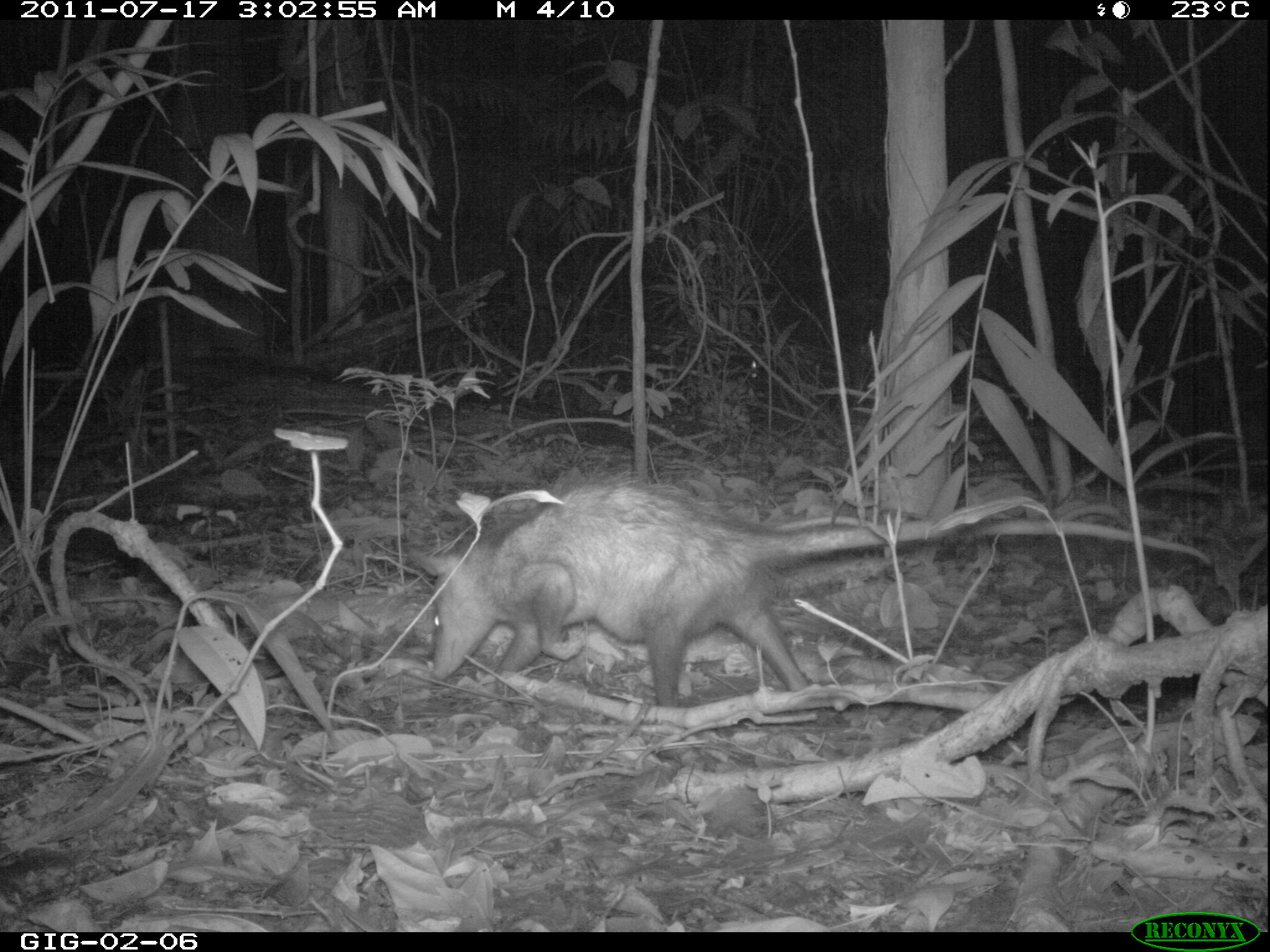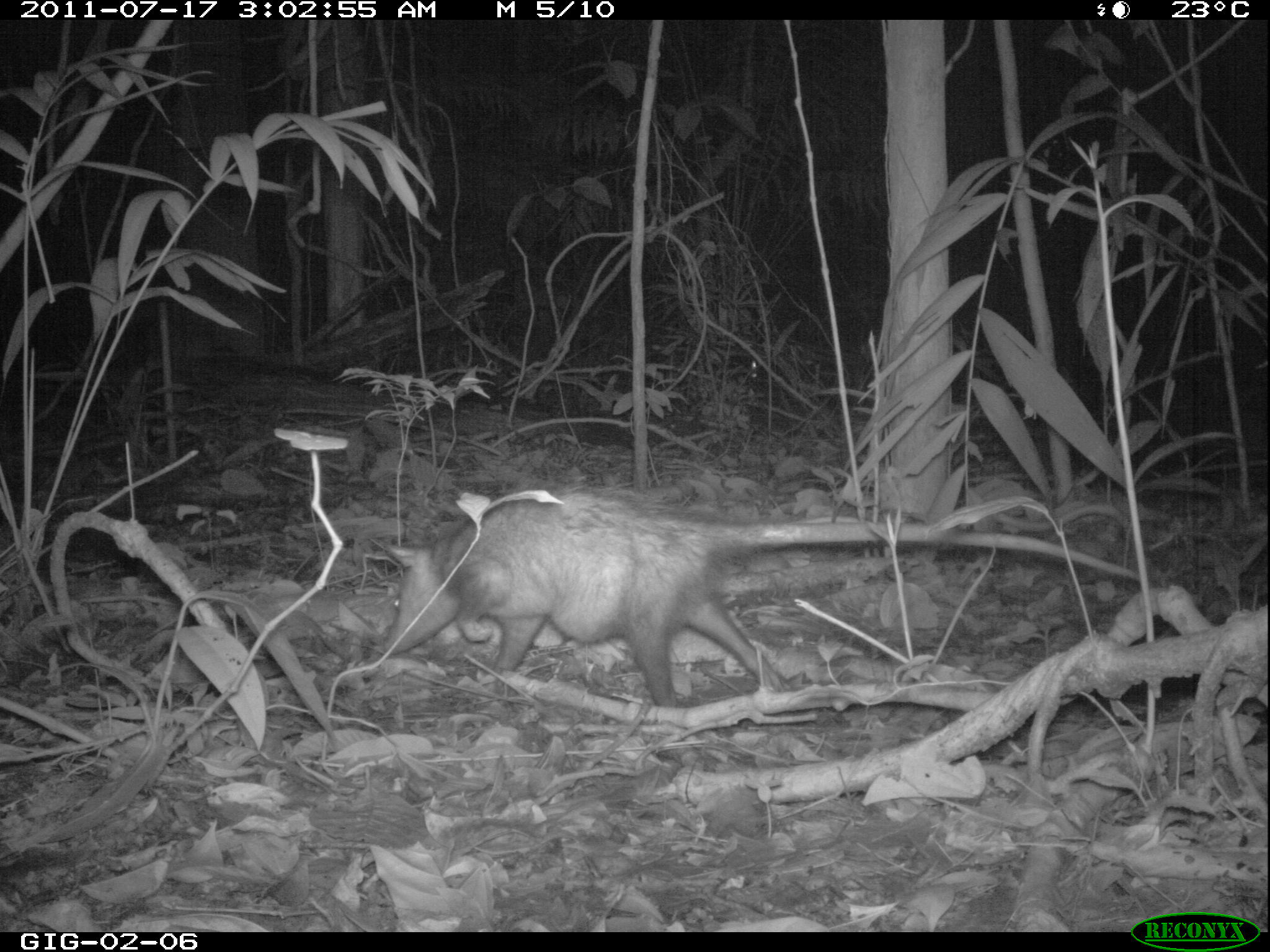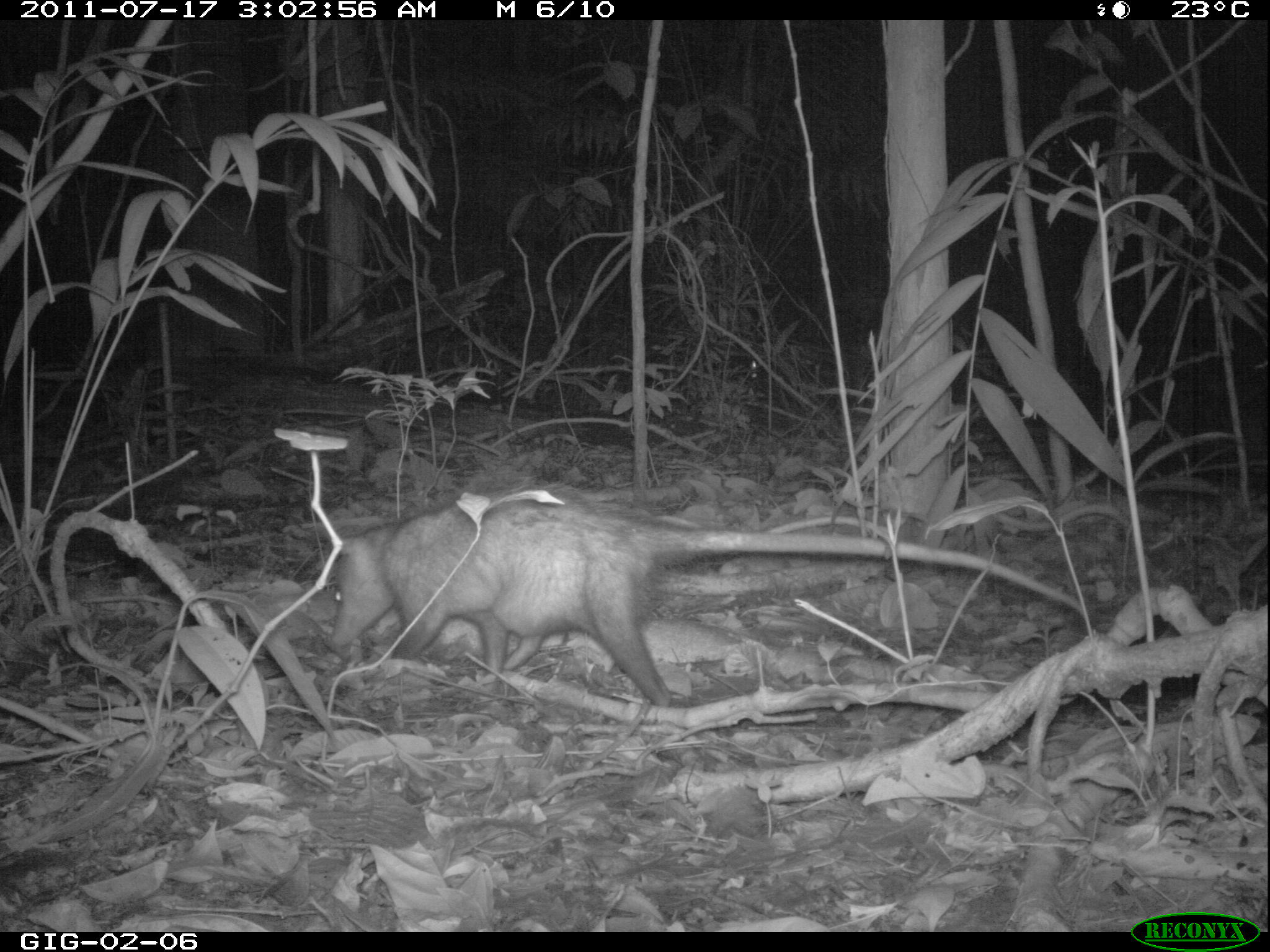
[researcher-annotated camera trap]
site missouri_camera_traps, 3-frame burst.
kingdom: Animalia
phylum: Chordata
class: Mammalia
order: Didelphimorphia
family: Didelphidae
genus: Didelphis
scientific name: Didelphis marsupialis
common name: common opossum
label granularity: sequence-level